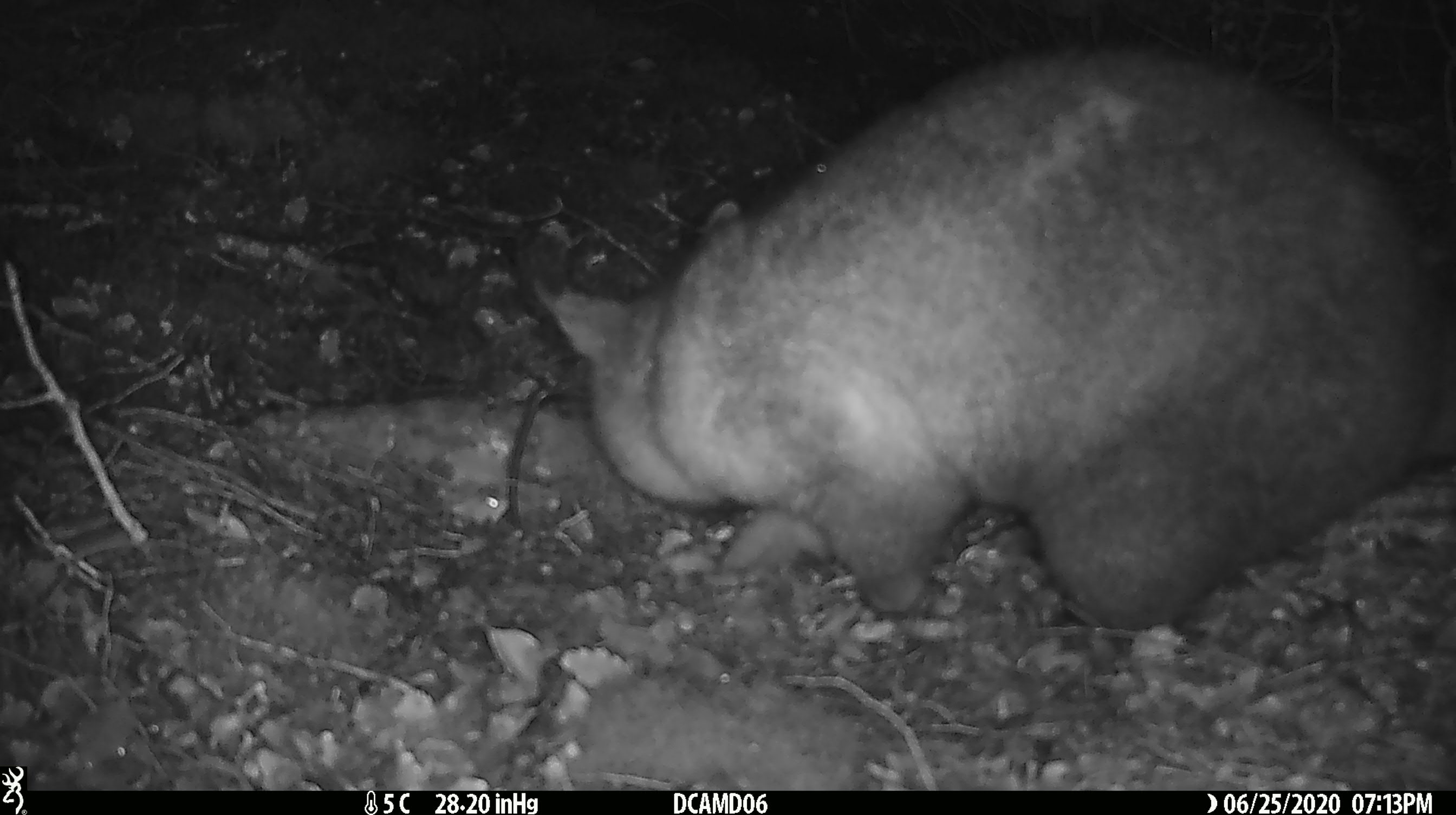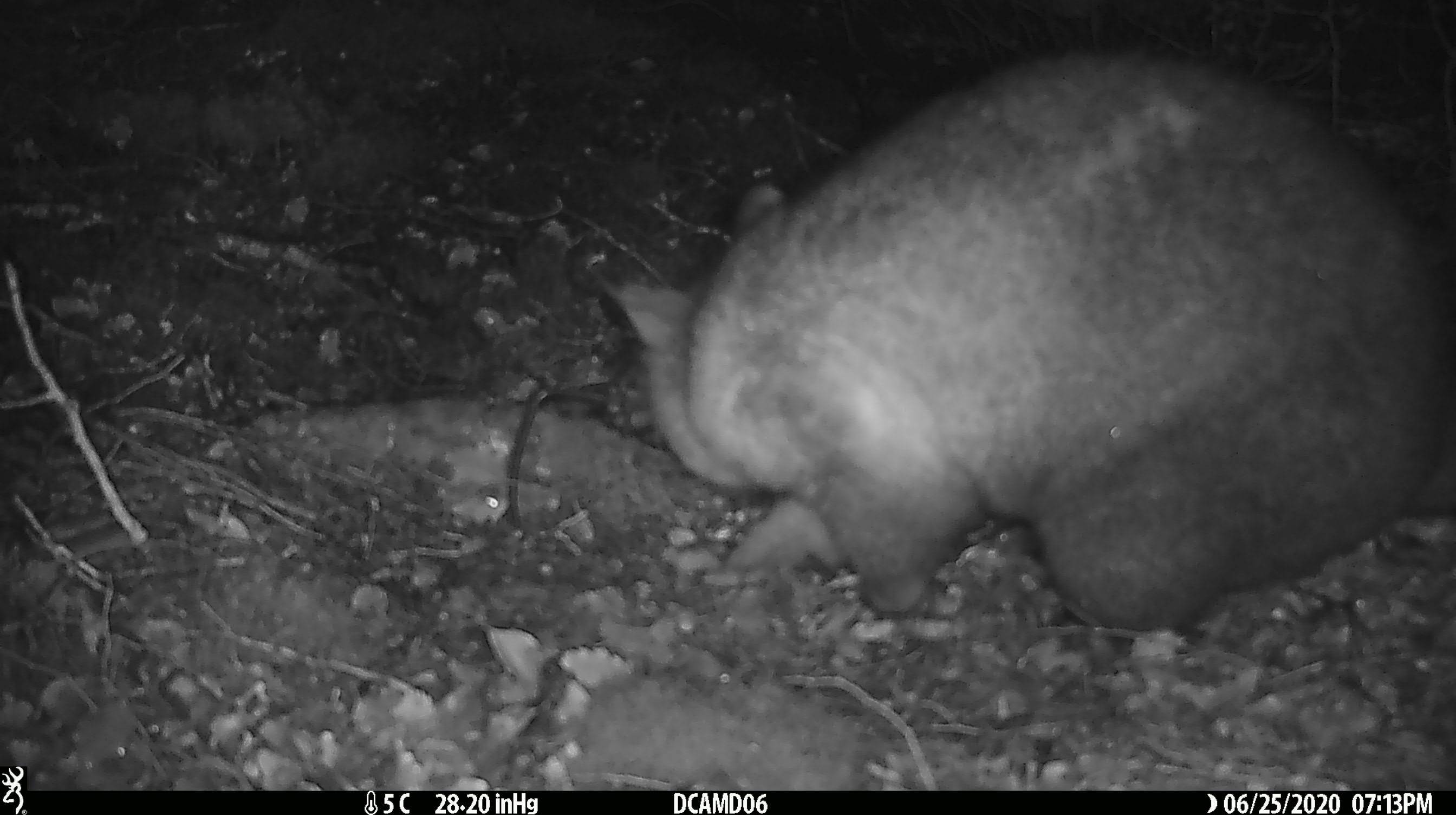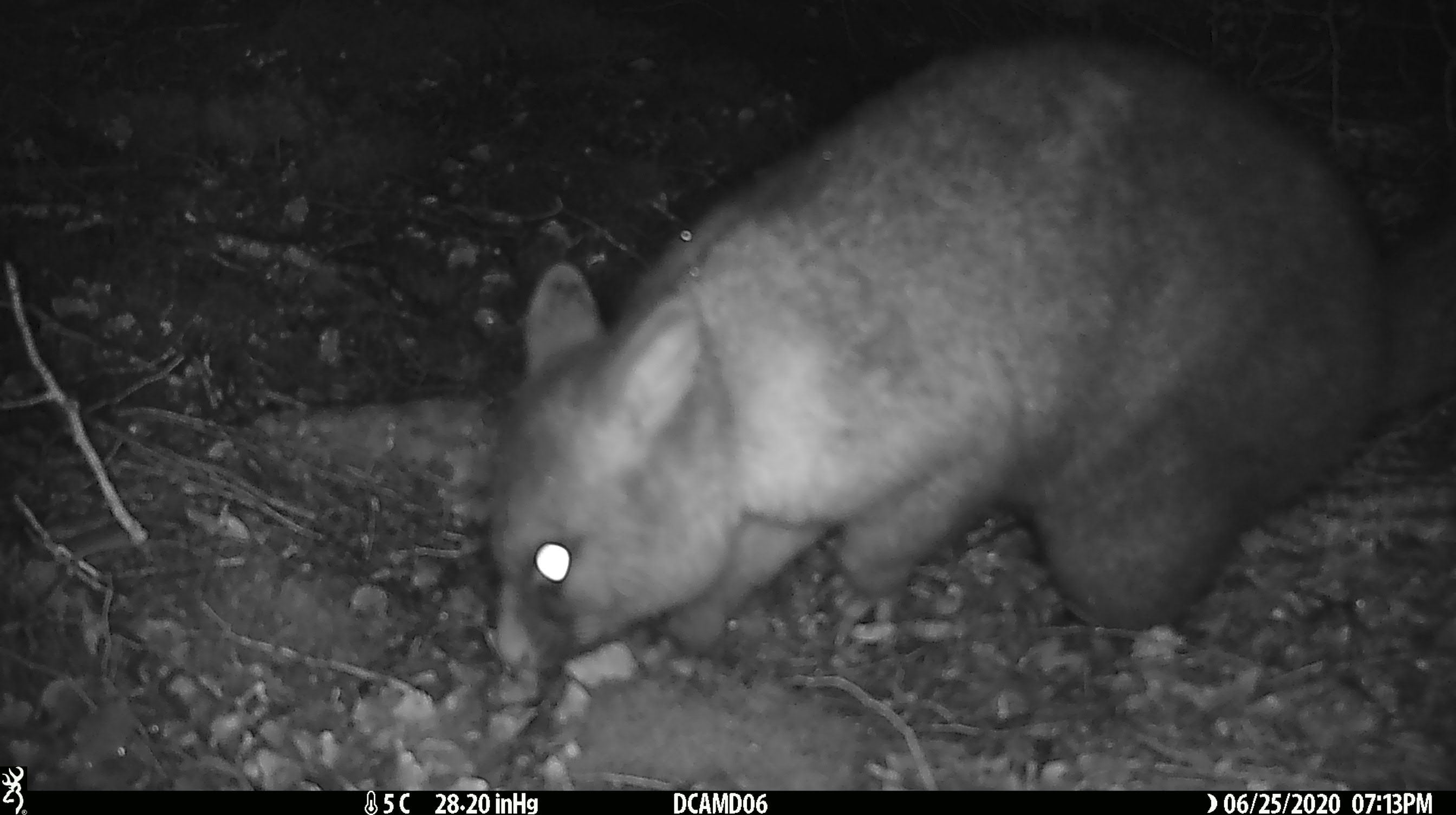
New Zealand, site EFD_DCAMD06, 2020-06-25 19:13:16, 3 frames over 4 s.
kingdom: Animalia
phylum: Chordata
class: Mammalia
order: Diprotodontia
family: Phalangeridae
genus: Trichosurus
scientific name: Trichosurus vulpecula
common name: common brushtail possum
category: possum